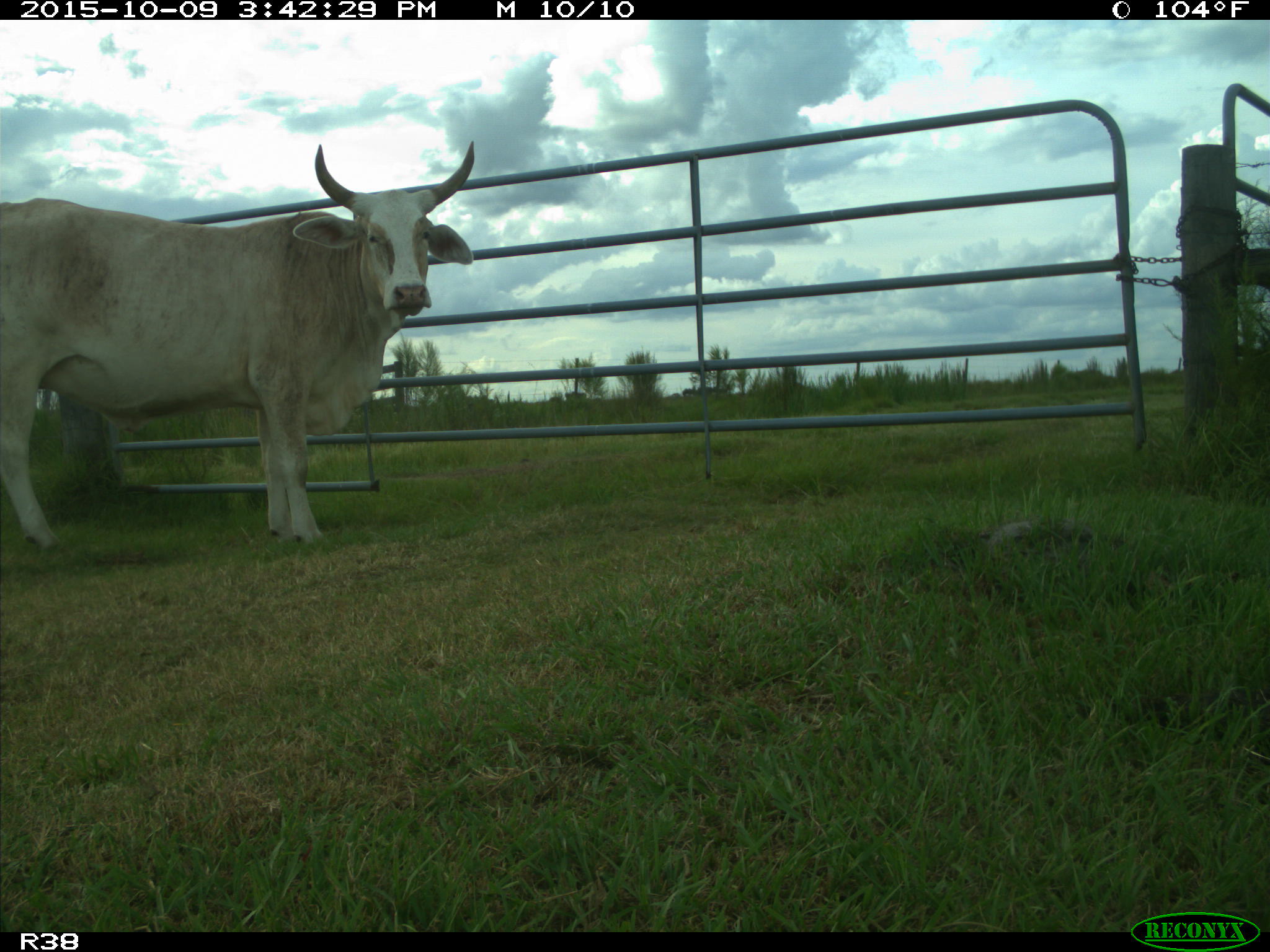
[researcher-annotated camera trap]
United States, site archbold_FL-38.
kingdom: Animalia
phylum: Chordata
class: Mammalia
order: Artiodactyla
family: Bovidae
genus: Bos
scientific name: Bos taurus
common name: domestic cow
Bos taurus (domestic cow).